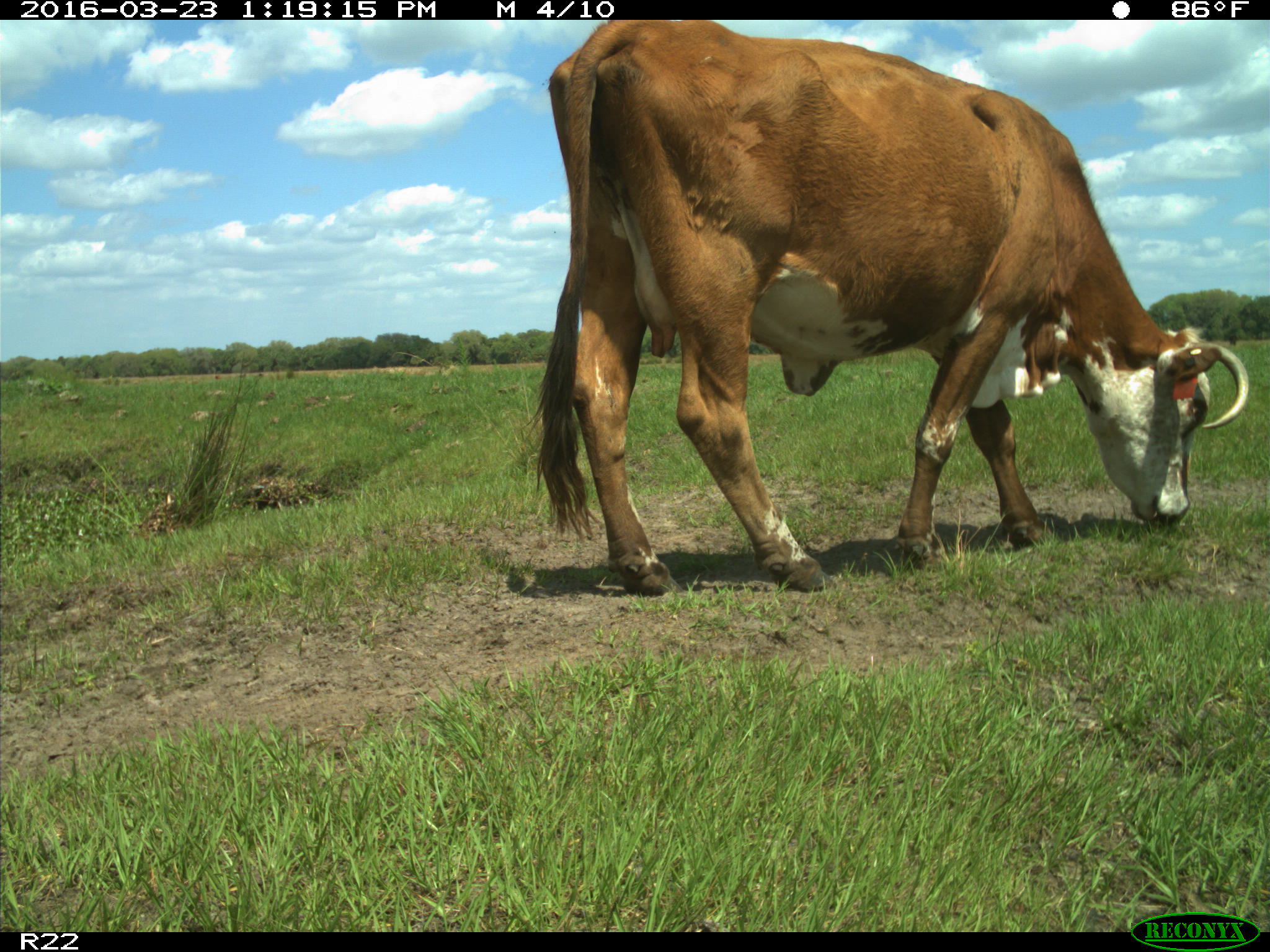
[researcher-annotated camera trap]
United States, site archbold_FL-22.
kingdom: Animalia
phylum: Chordata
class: Mammalia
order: Artiodactyla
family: Bovidae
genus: Bos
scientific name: Bos taurus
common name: domestic cow